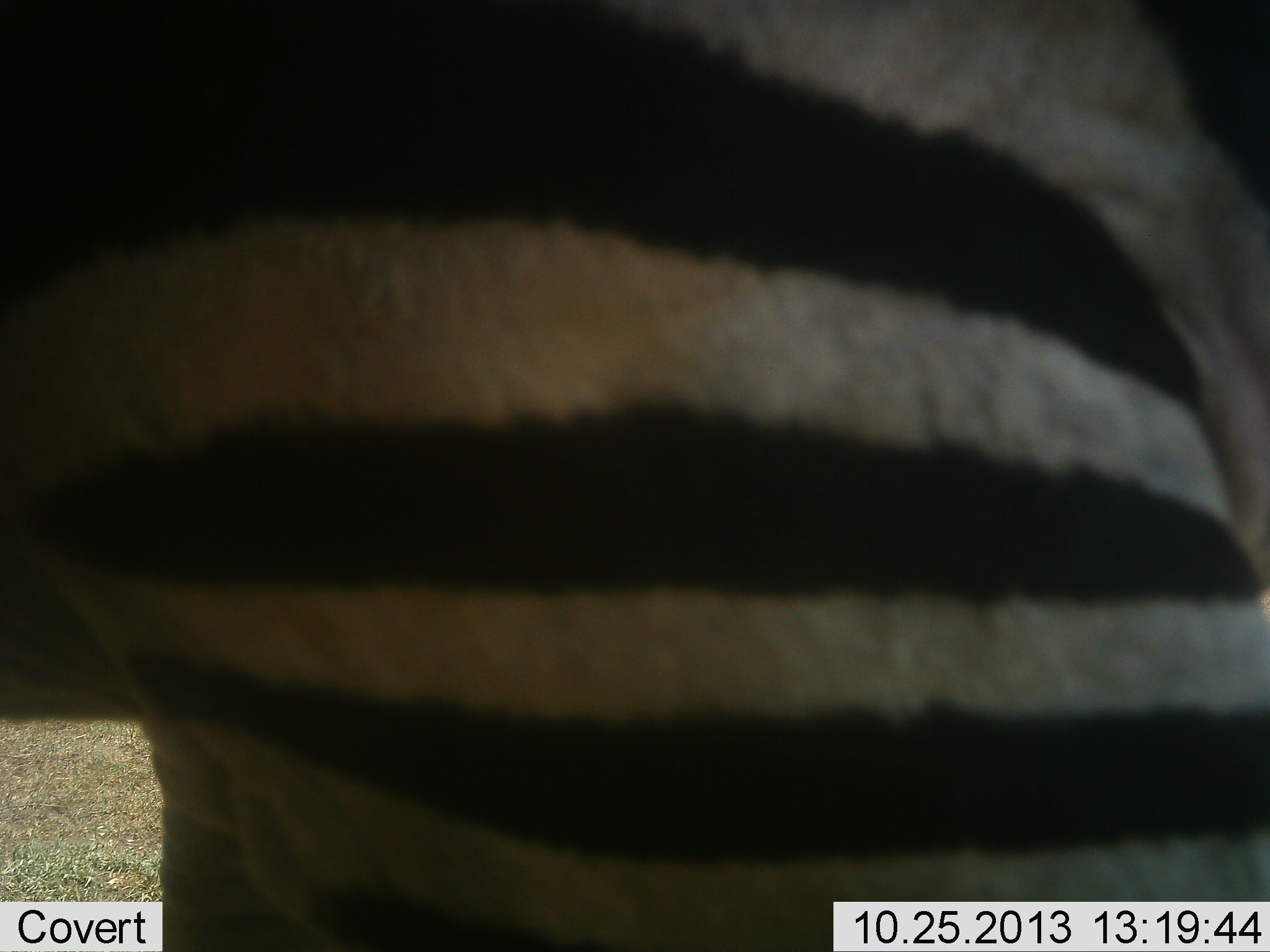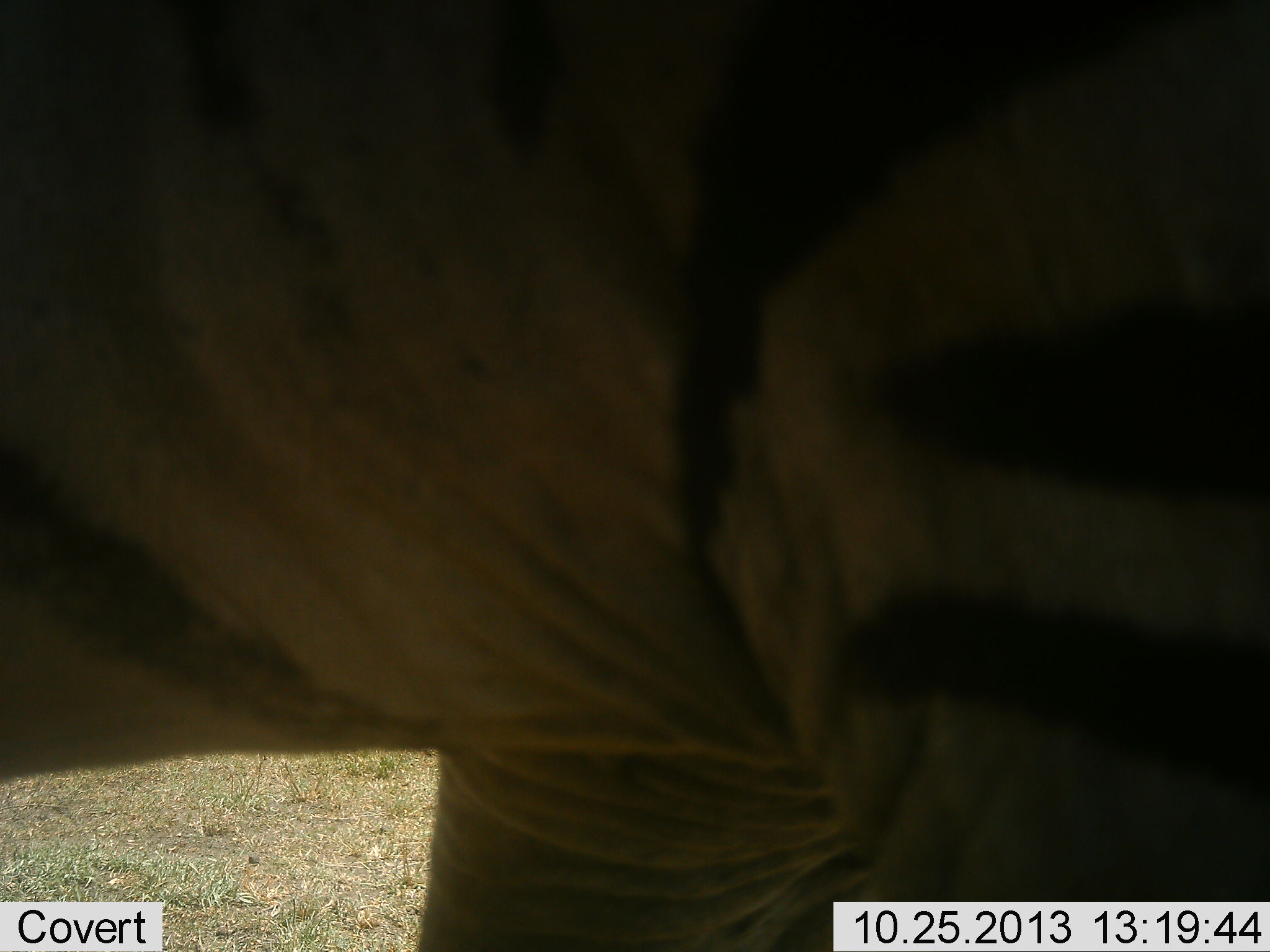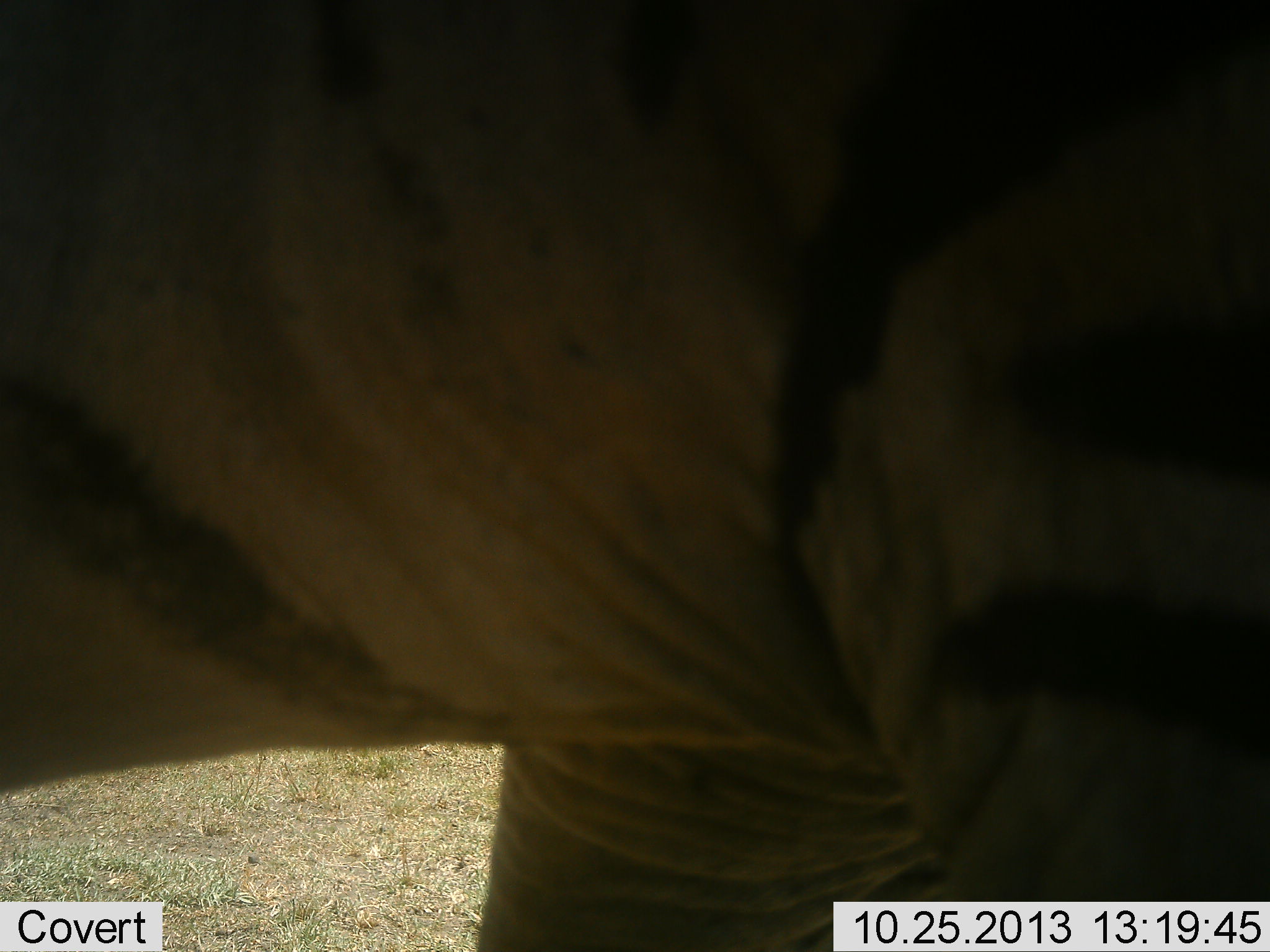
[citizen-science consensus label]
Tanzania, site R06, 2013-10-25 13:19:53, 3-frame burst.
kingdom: Animalia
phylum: Chordata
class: Mammalia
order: Perissodactyla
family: Equidae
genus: Equus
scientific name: Equus quagga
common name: plains zebra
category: zebra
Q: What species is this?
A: Zebra (plains zebra) (Equus quagga).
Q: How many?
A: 1.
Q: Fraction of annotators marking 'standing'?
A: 28%.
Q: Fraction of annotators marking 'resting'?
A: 0%.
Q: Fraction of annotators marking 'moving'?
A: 68%.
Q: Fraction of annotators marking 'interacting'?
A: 4%.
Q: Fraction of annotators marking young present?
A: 0%.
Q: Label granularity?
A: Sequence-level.